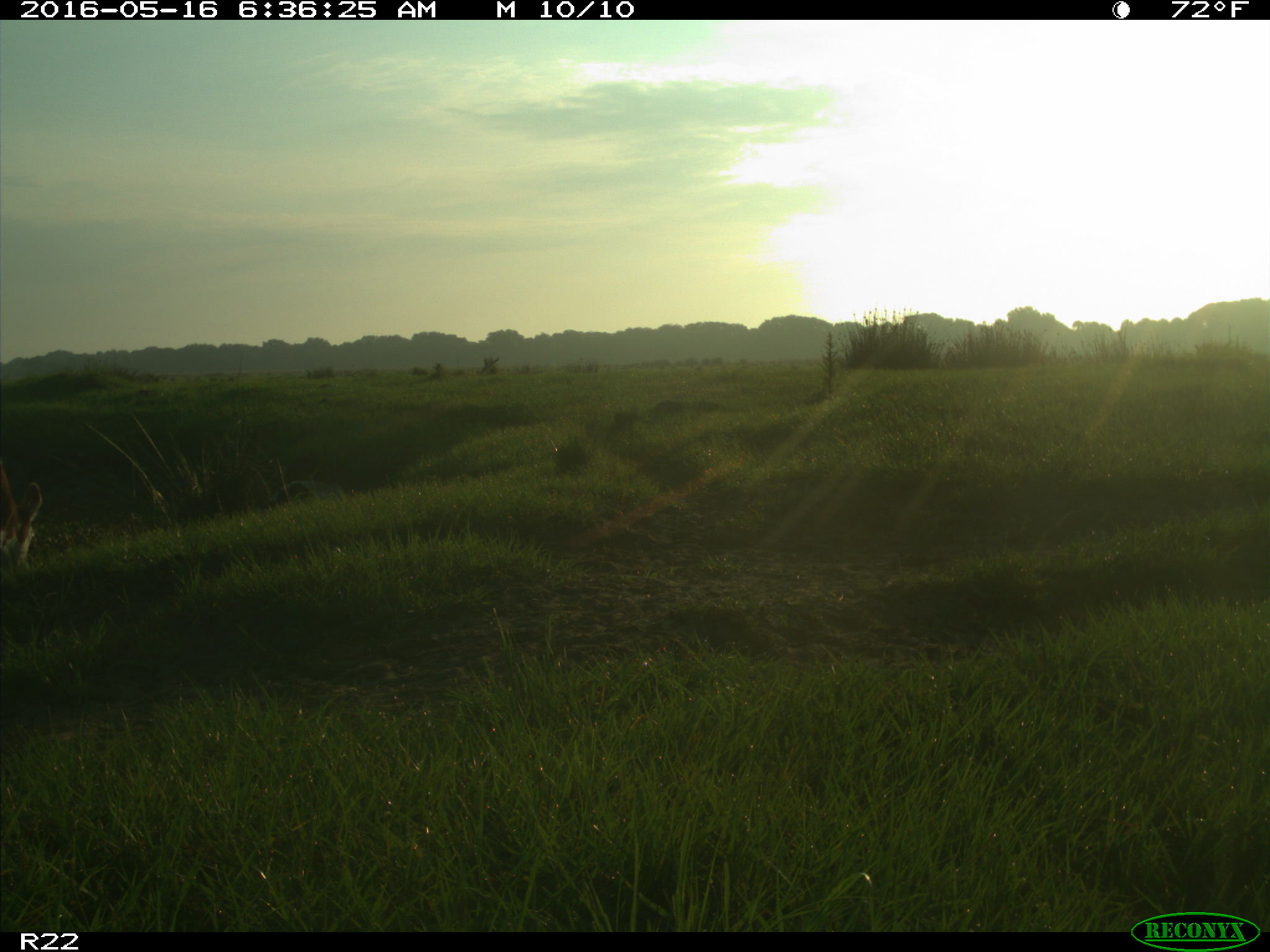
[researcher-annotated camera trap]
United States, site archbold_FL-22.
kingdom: Animalia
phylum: Chordata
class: Mammalia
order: Artiodactyla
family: Bovidae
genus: Bos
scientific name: Bos taurus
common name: domestic cow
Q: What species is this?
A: Bos taurus (domestic cow).